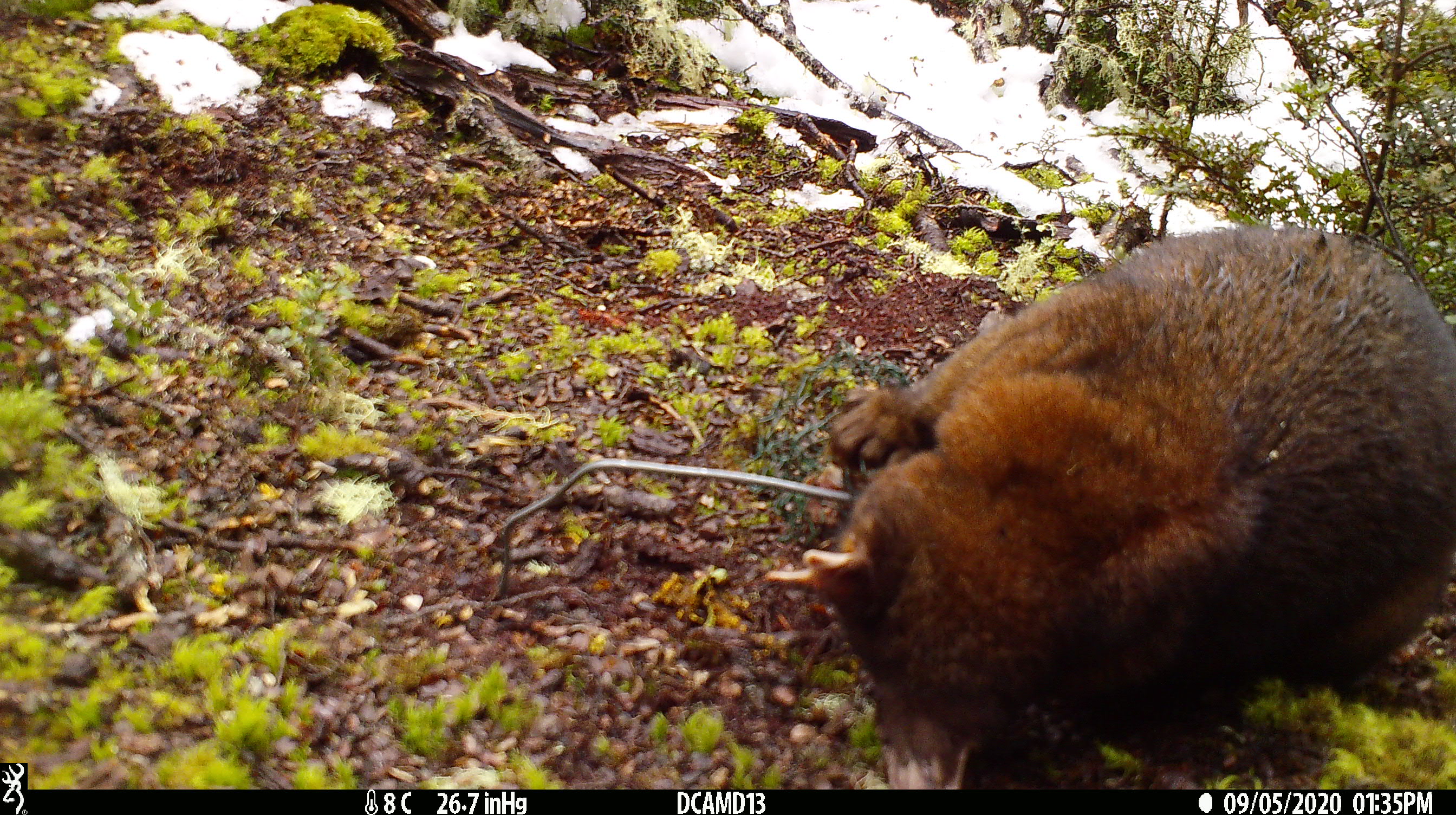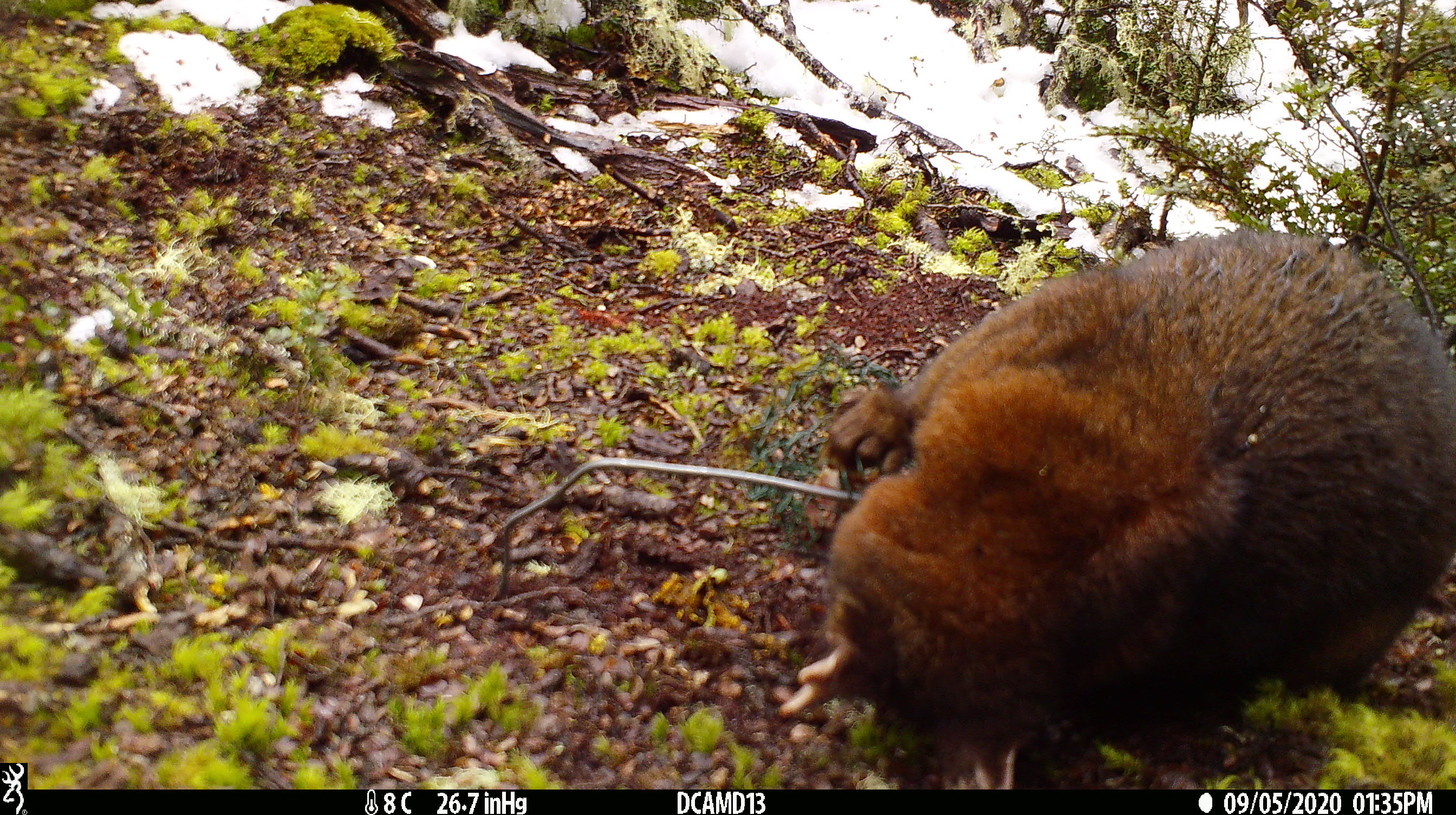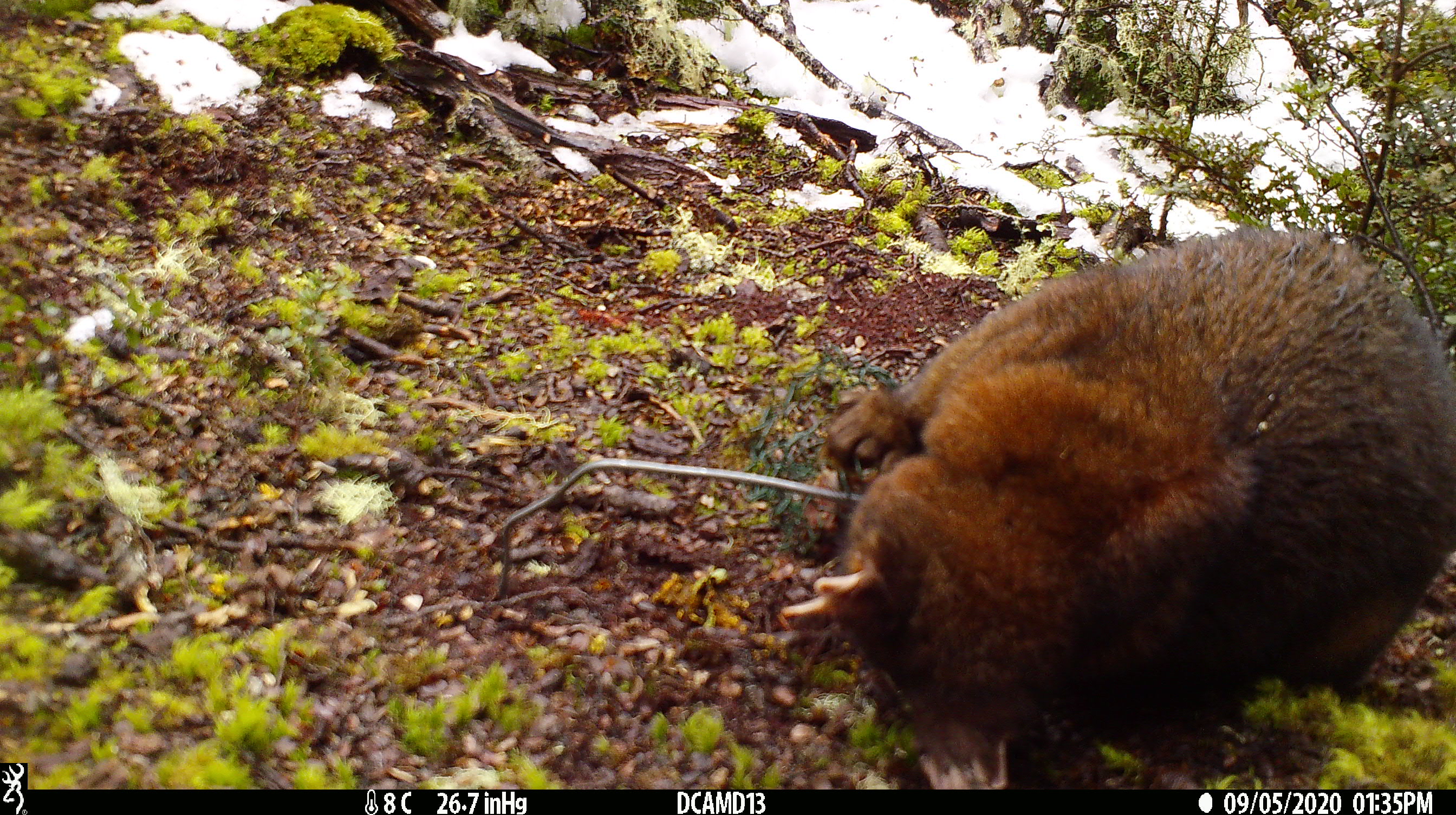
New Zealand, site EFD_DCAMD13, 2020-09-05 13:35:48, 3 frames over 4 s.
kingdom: Animalia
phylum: Chordata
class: Mammalia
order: Diprotodontia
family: Phalangeridae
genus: Trichosurus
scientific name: Trichosurus vulpecula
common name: common brushtail possum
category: possum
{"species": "possum (common brushtail possum) (Trichosurus vulpecula)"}